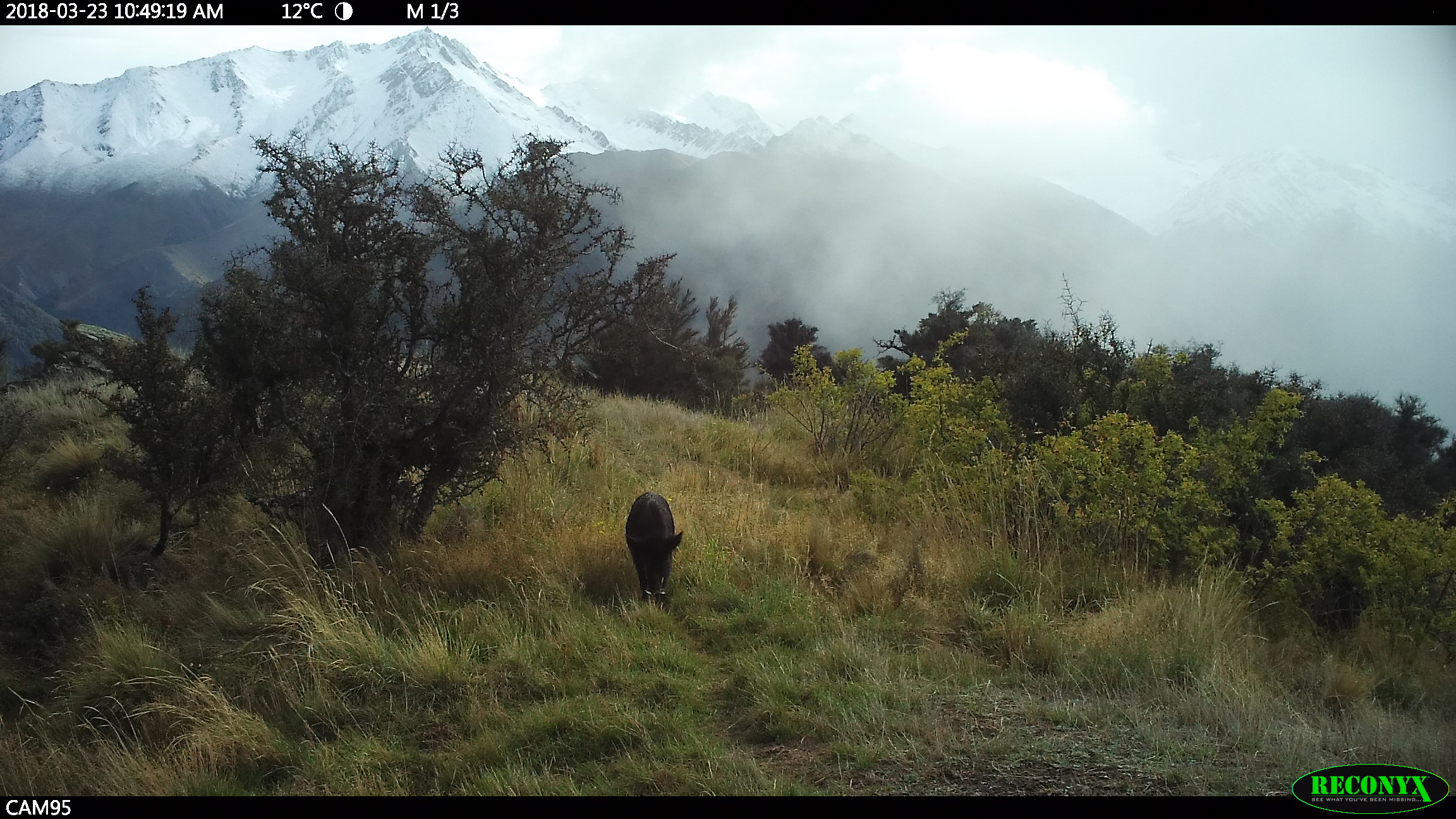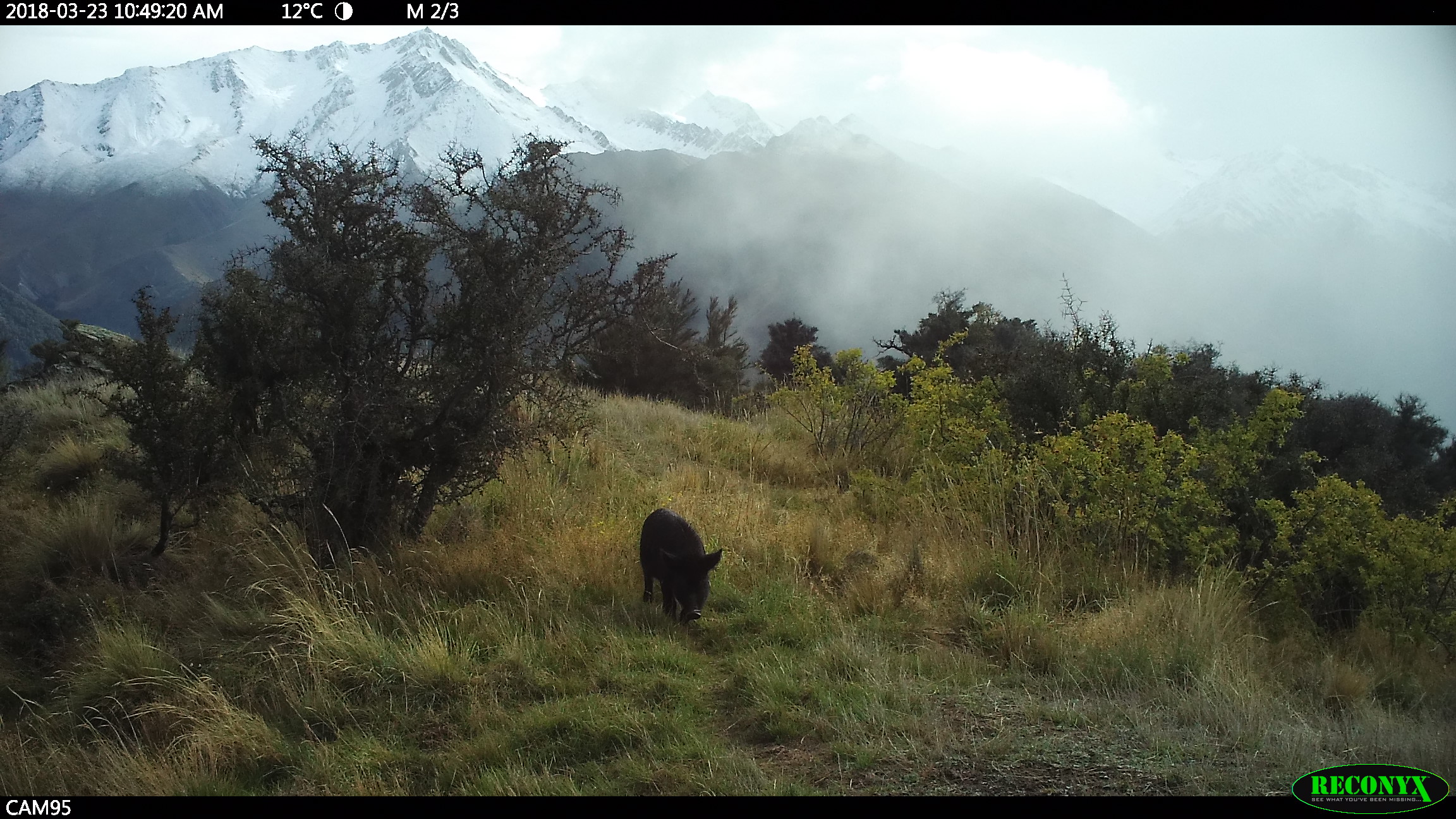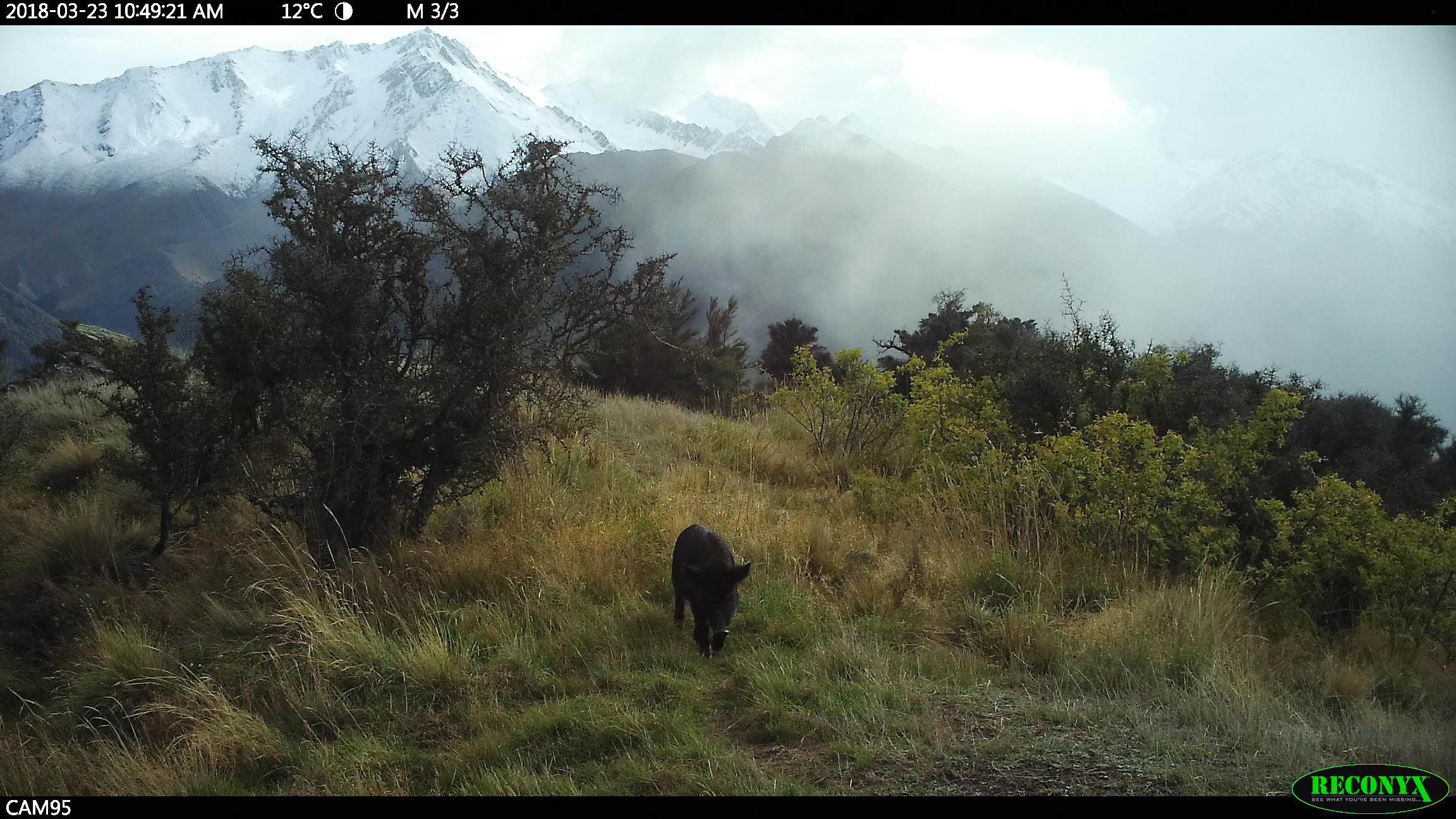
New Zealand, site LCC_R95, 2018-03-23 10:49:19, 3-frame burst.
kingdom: Animalia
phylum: Chordata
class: Mammalia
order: Artiodactyla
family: Suidae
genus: Sus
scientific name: Sus scrofa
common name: pig